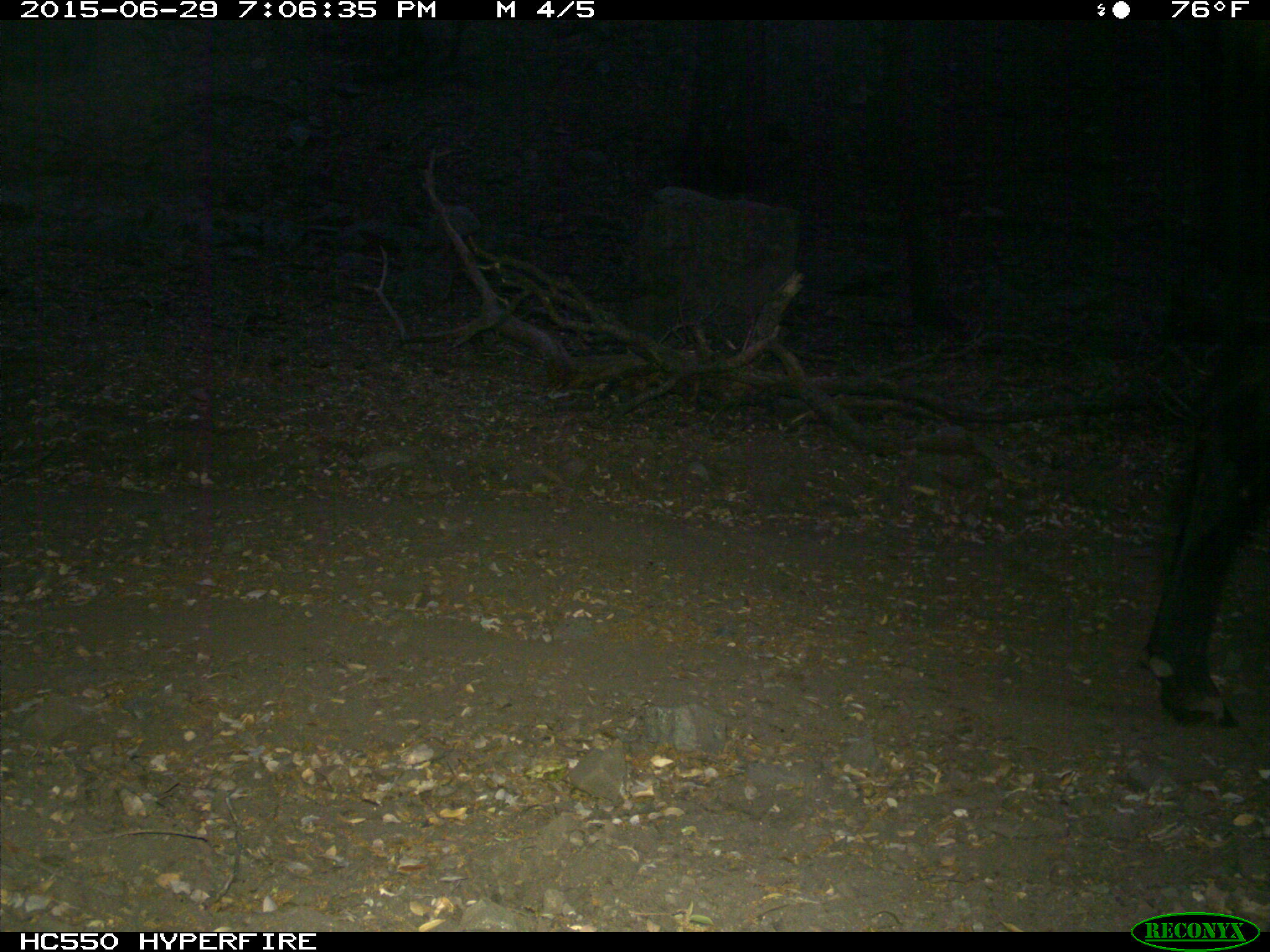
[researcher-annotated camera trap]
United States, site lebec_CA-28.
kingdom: Animalia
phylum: Chordata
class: Mammalia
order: Artiodactyla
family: Bovidae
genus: Bos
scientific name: Bos taurus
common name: domestic cow